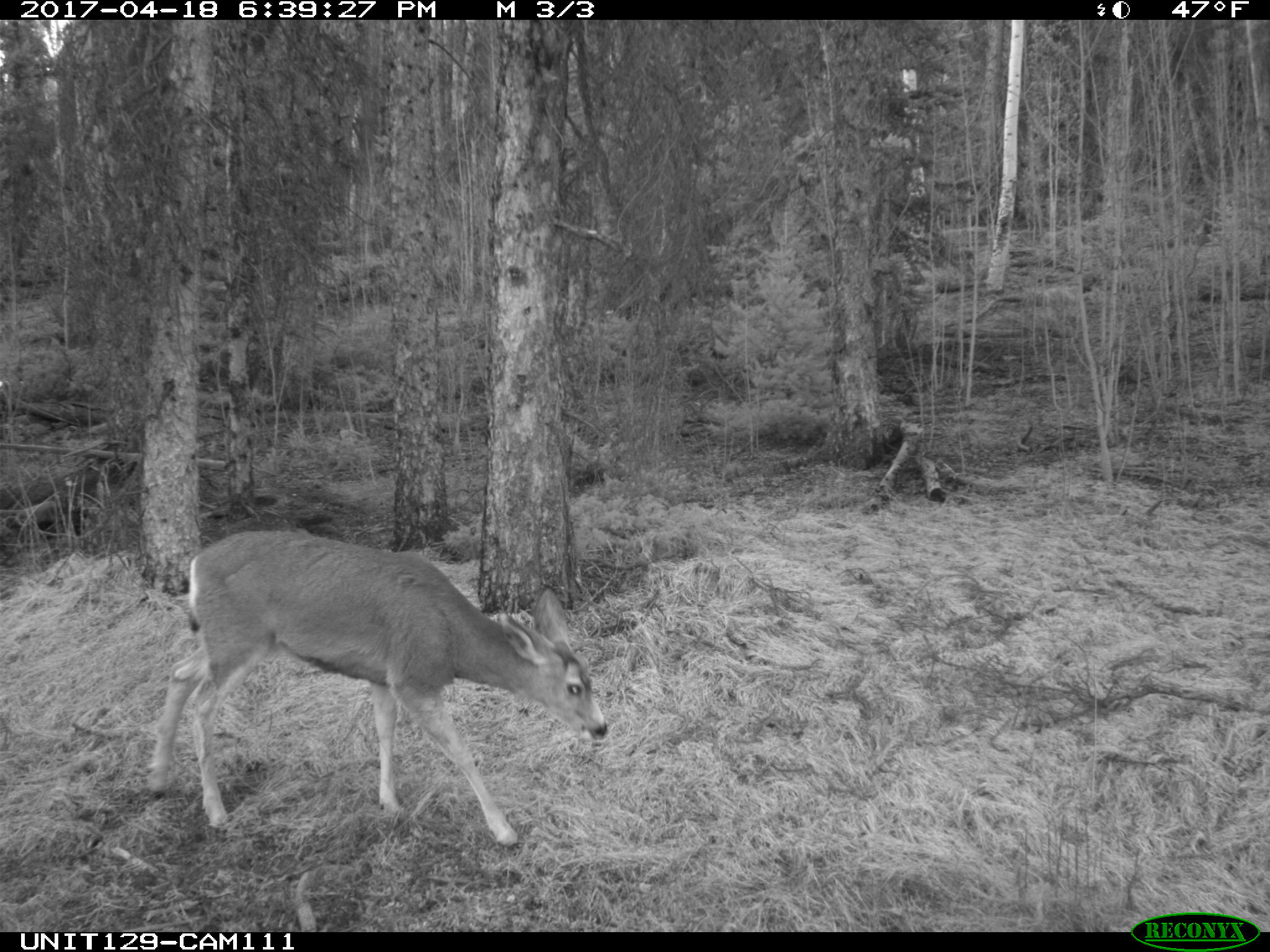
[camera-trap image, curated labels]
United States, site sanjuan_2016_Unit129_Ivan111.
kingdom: Animalia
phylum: Chordata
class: Mammalia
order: Artiodactyla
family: Cervidae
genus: Odocoileus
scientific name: Odocoileus hemionus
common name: mule deer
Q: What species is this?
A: Odocoileus hemionus (mule deer).